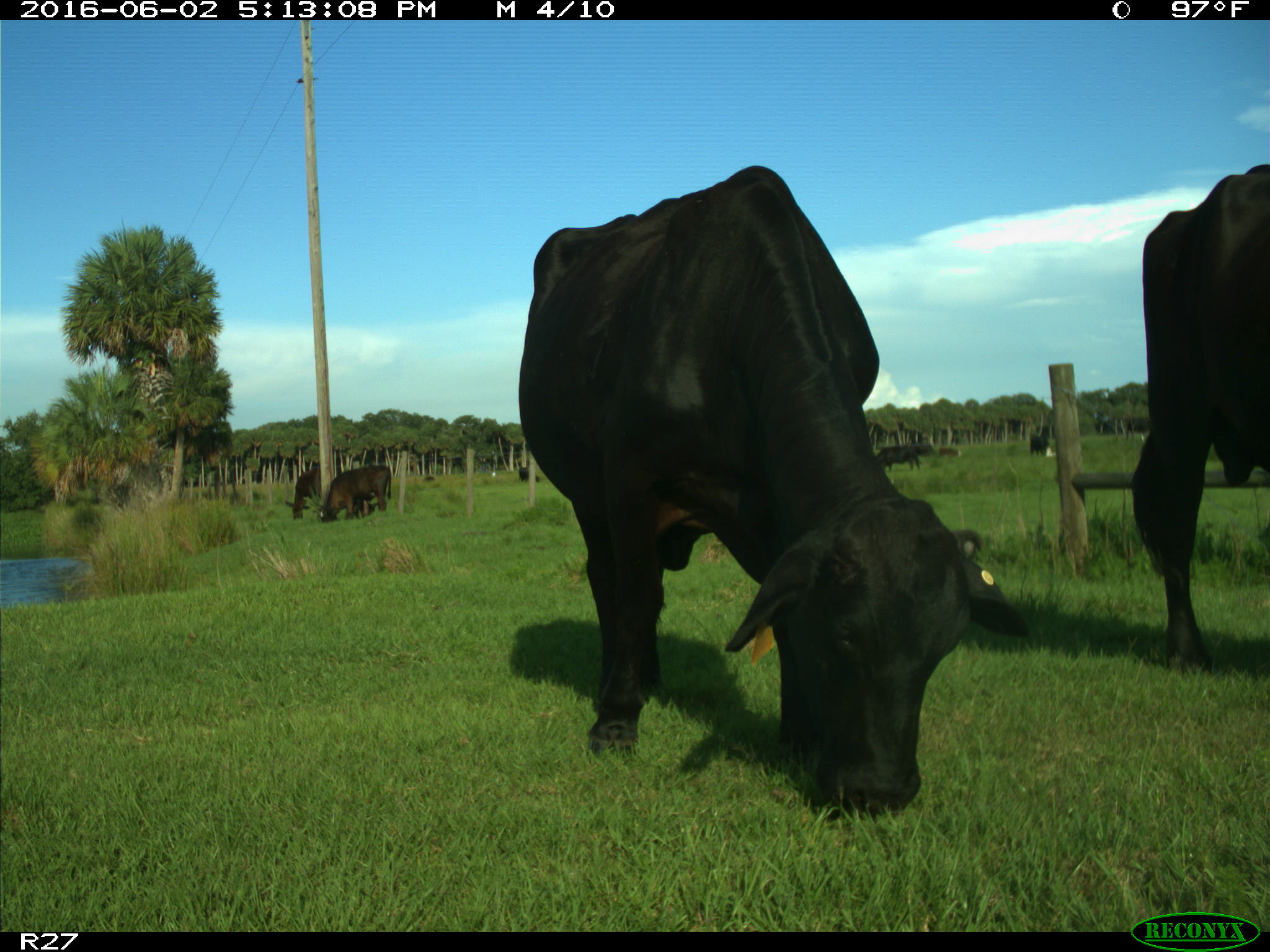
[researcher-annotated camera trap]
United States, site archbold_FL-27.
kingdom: Animalia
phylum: Chordata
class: Mammalia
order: Artiodactyla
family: Bovidae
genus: Bos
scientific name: Bos taurus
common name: domestic cow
Bos taurus (domestic cow).